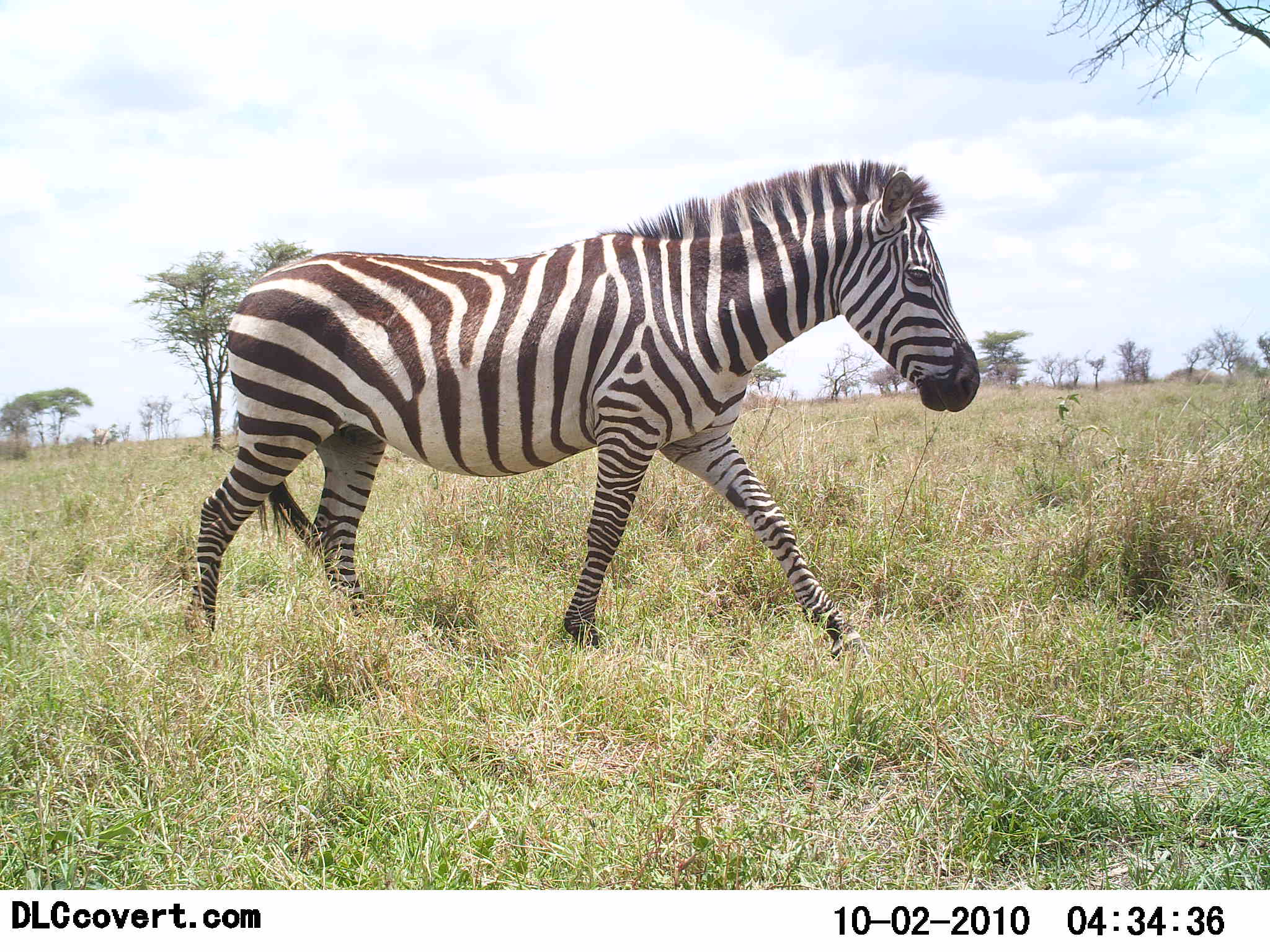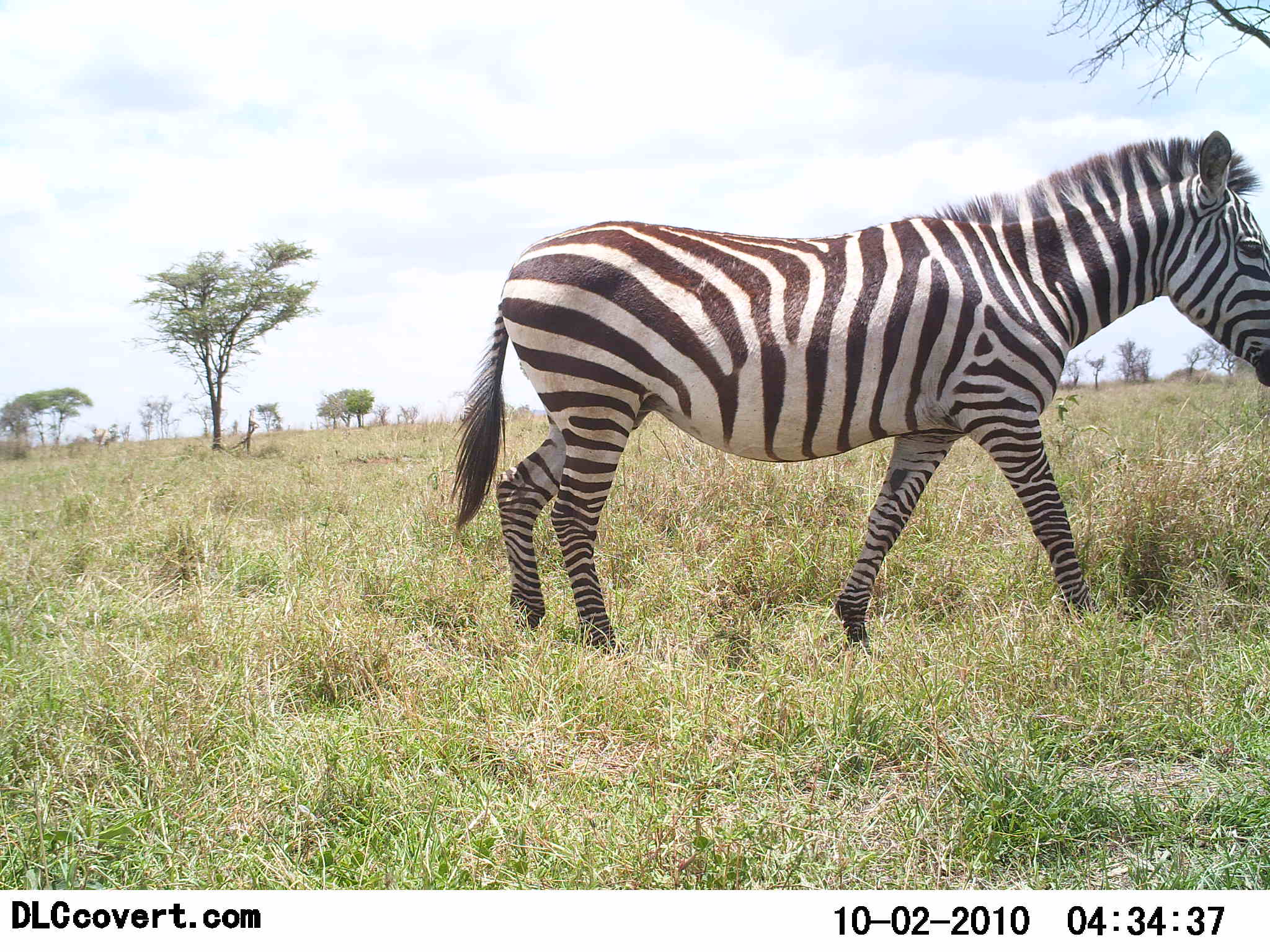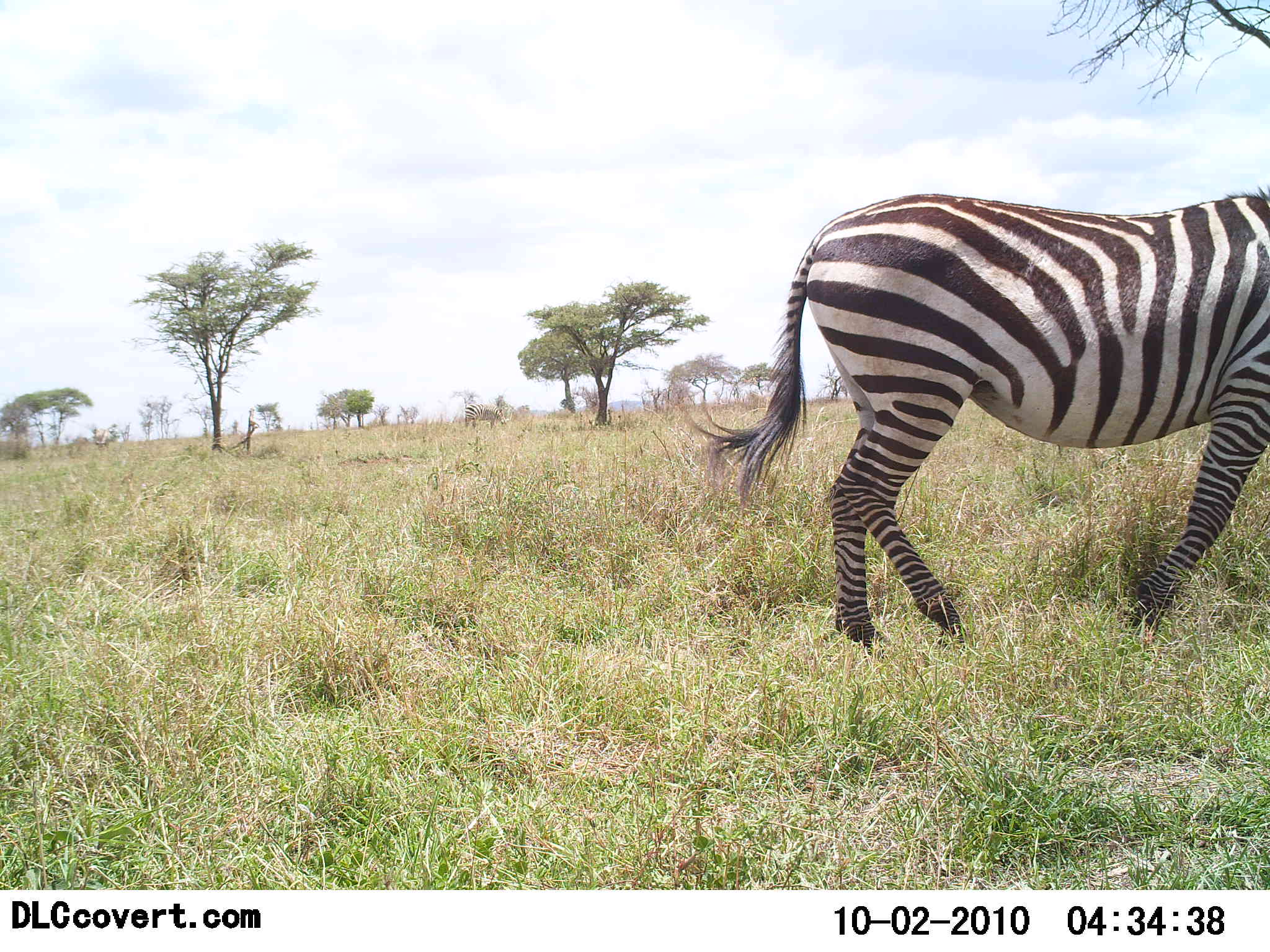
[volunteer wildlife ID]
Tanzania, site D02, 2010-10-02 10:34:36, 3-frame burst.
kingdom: Animalia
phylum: Chordata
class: Mammalia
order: Perissodactyla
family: Equidae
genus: Equus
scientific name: Equus quagga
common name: plains zebra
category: zebra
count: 1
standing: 0%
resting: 0%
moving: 100%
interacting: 0%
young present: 0%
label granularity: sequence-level